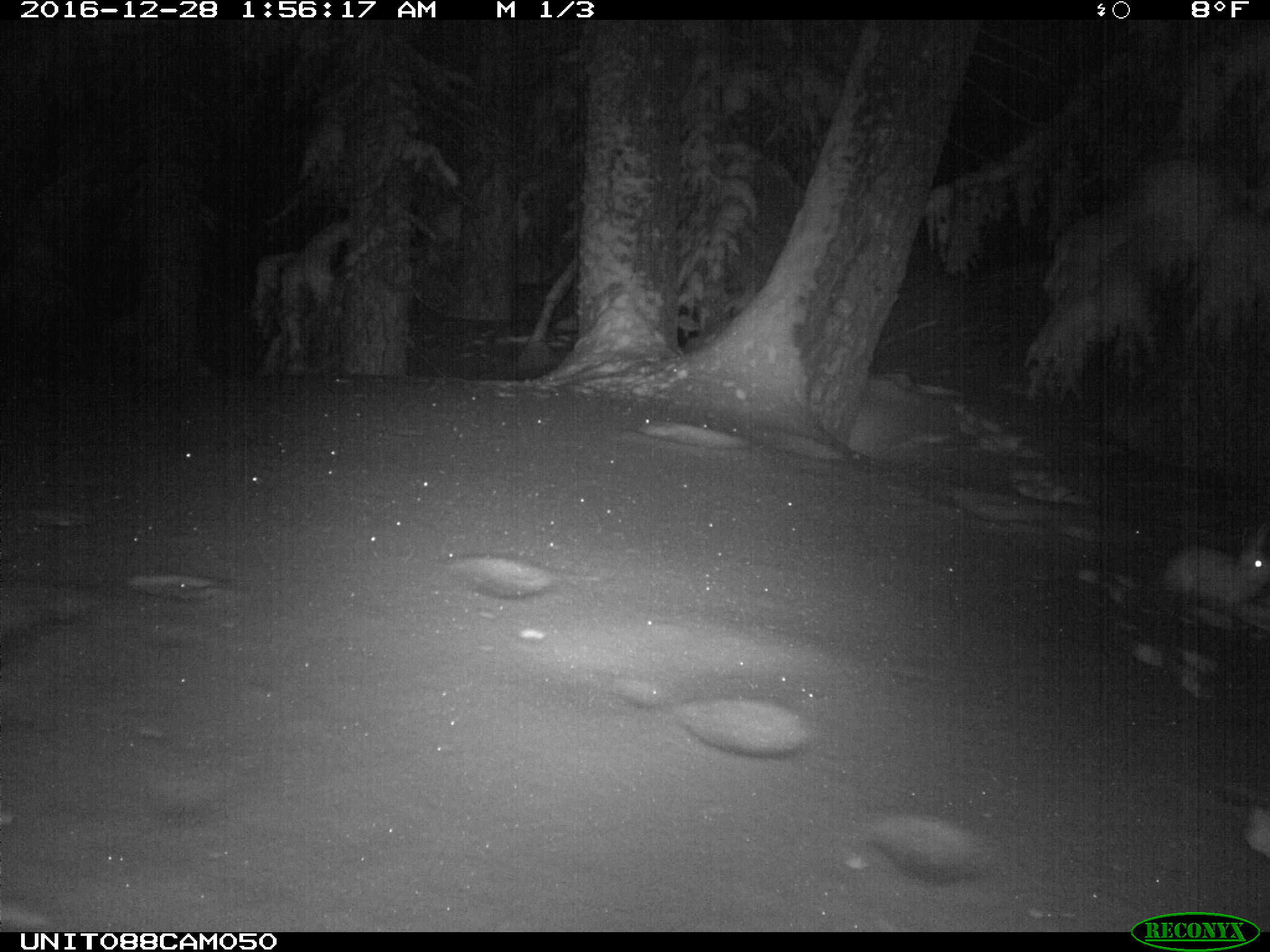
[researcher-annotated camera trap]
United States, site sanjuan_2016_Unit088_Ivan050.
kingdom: Animalia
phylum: Chordata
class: Mammalia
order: Lagomorpha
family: Leporidae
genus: Lepus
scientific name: Lepus americanus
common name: snowshoe hare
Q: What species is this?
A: Lepus americanus (snowshoe hare).